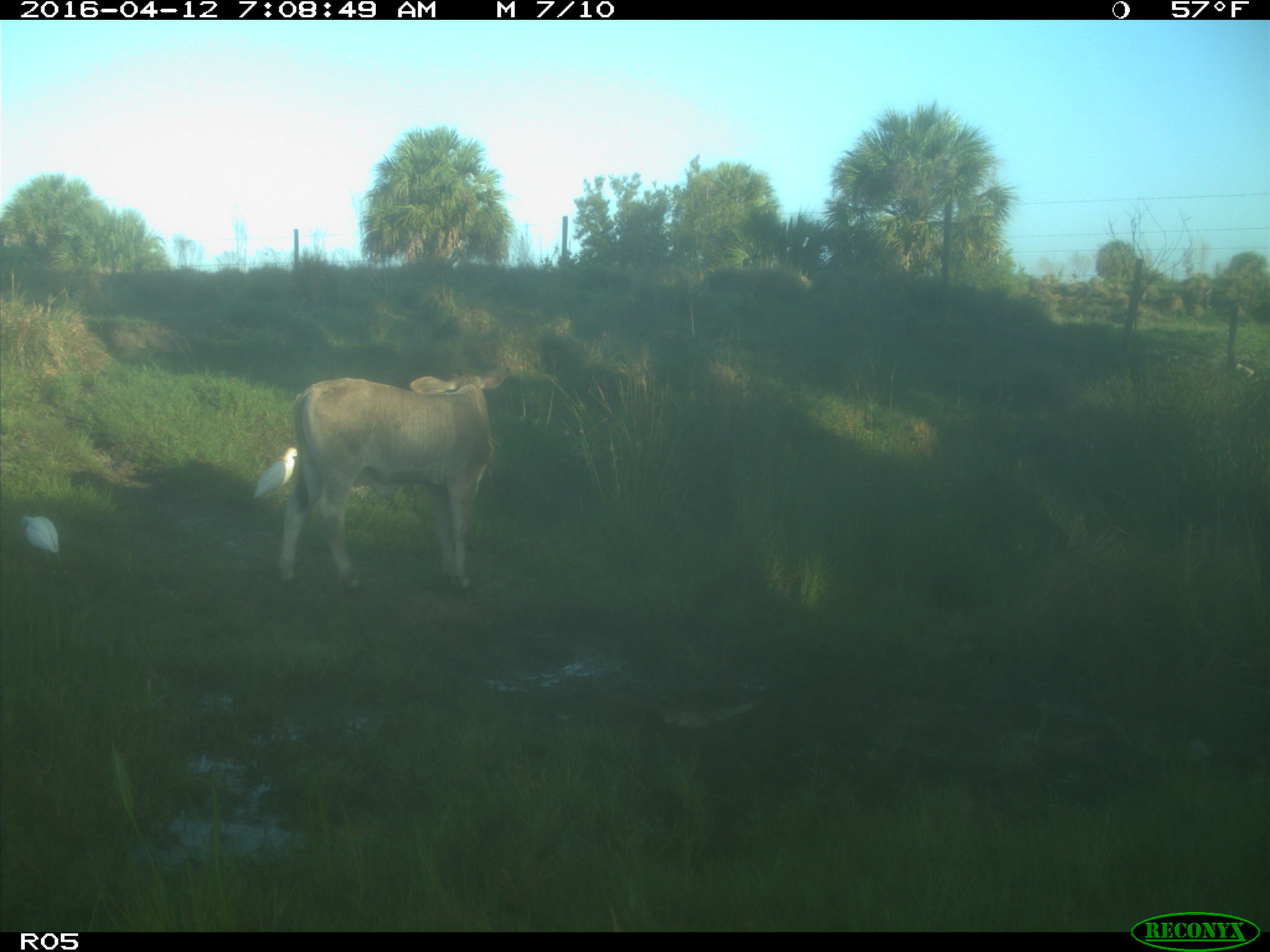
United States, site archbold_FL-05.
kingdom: Animalia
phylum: Chordata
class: Mammalia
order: Artiodactyla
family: Bovidae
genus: Bos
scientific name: Bos taurus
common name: domestic cow